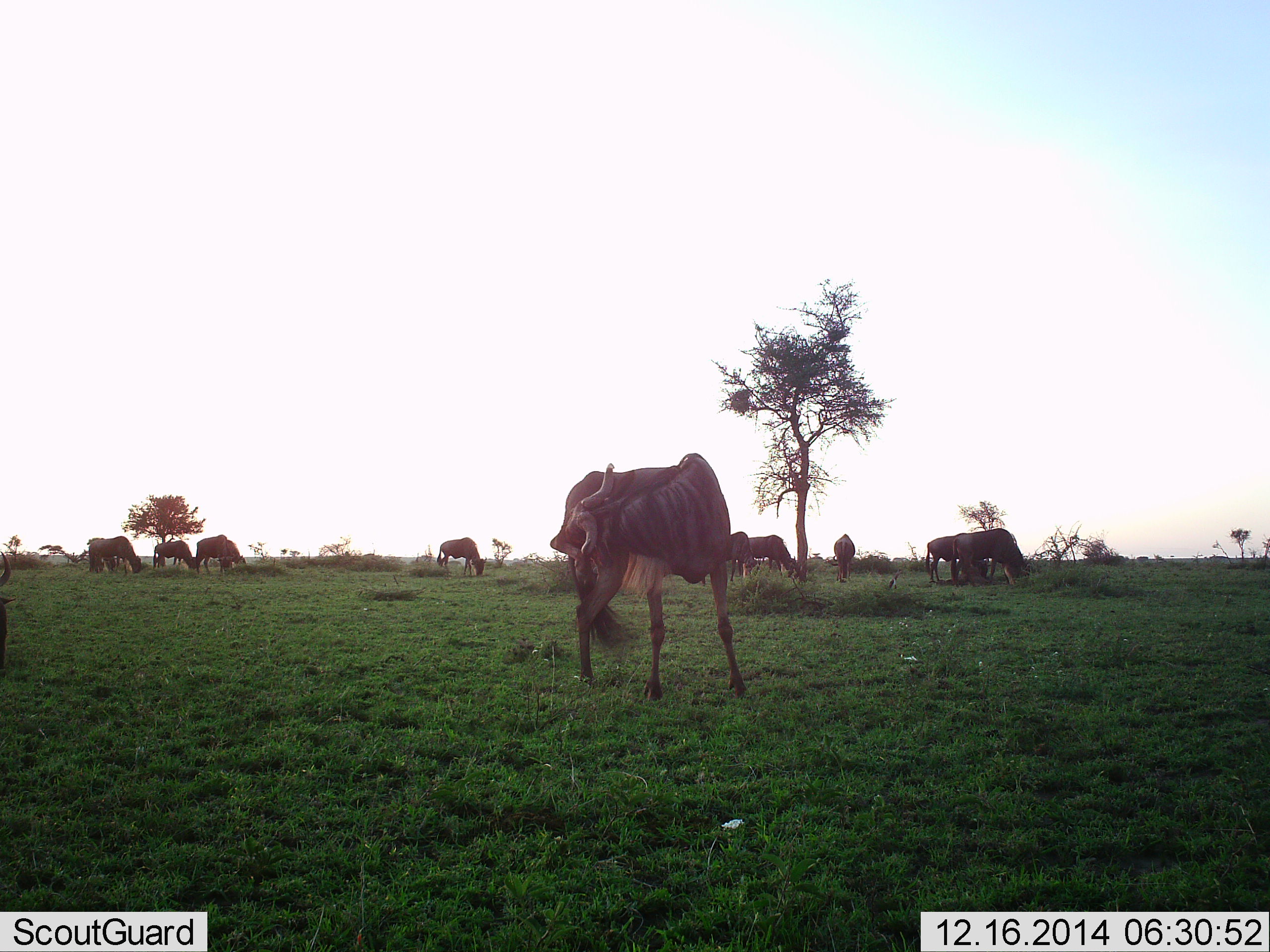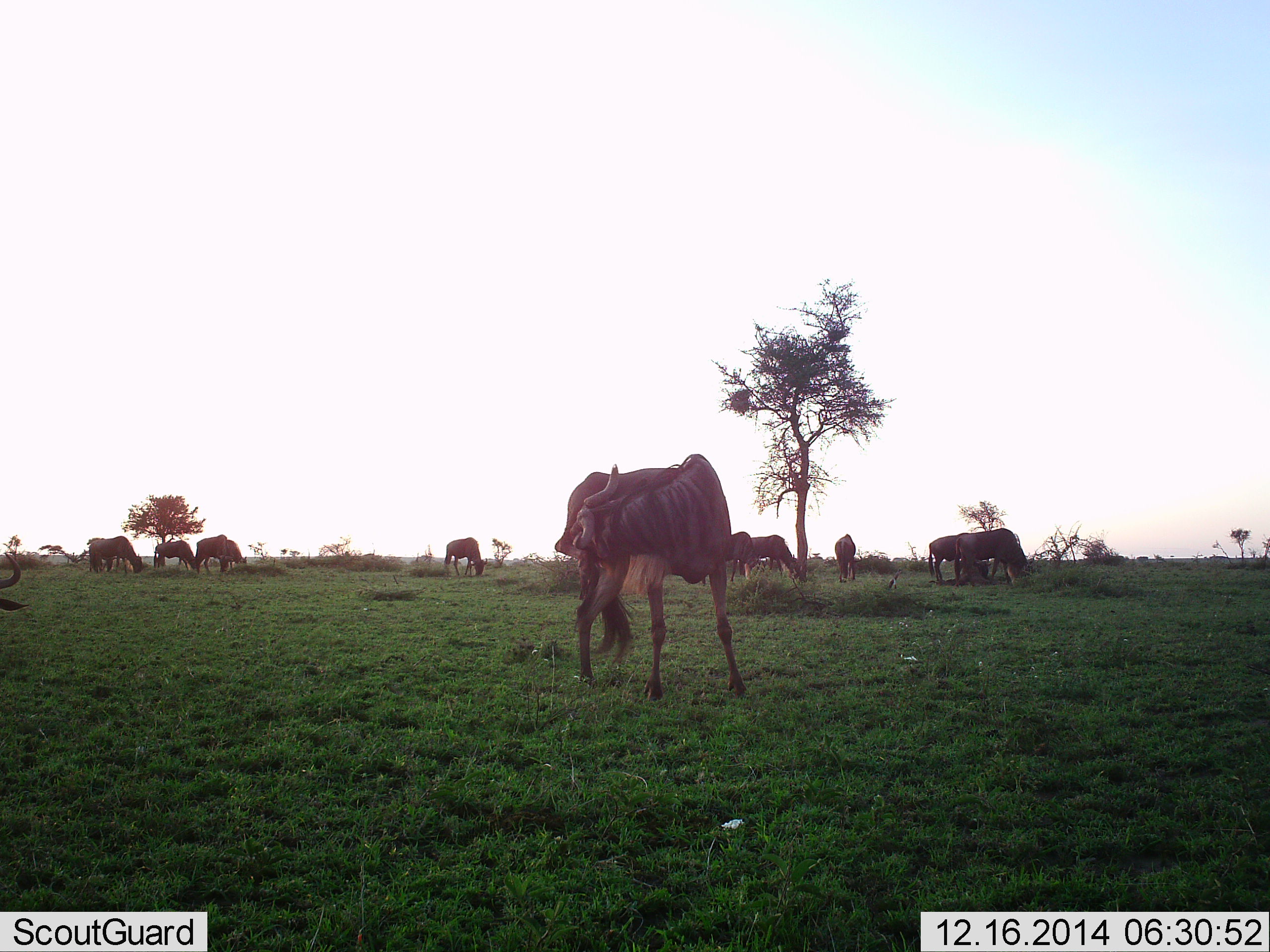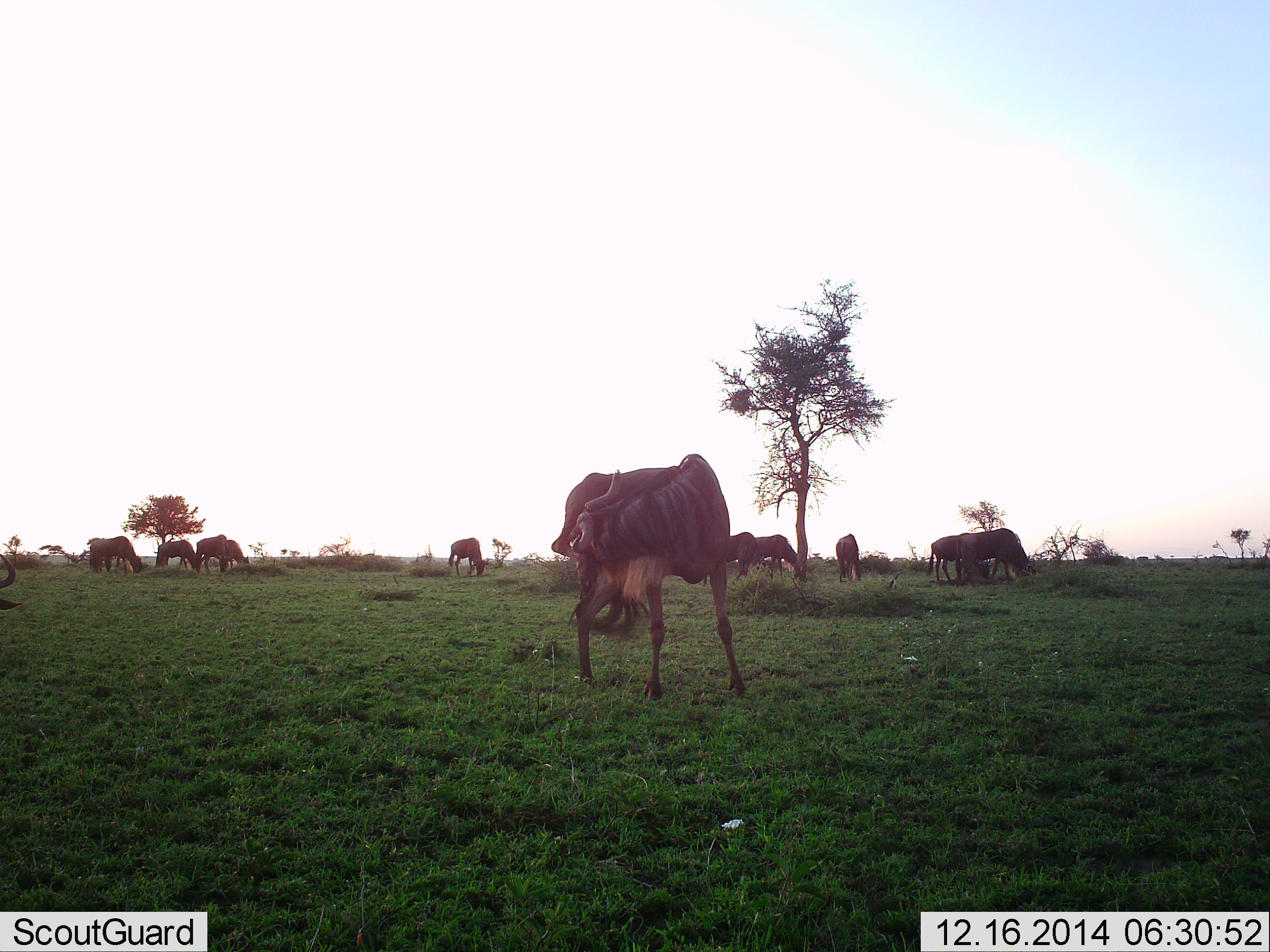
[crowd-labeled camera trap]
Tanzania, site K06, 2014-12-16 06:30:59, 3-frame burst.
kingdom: Animalia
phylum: Chordata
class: Mammalia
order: Artiodactyla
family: Bovidae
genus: Connochaetes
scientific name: Connochaetes taurinus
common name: blue wildebeest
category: wildebeest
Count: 10.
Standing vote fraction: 60%.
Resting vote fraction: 0%.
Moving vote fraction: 10%.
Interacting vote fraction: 0%.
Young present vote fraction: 0%.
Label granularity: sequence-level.